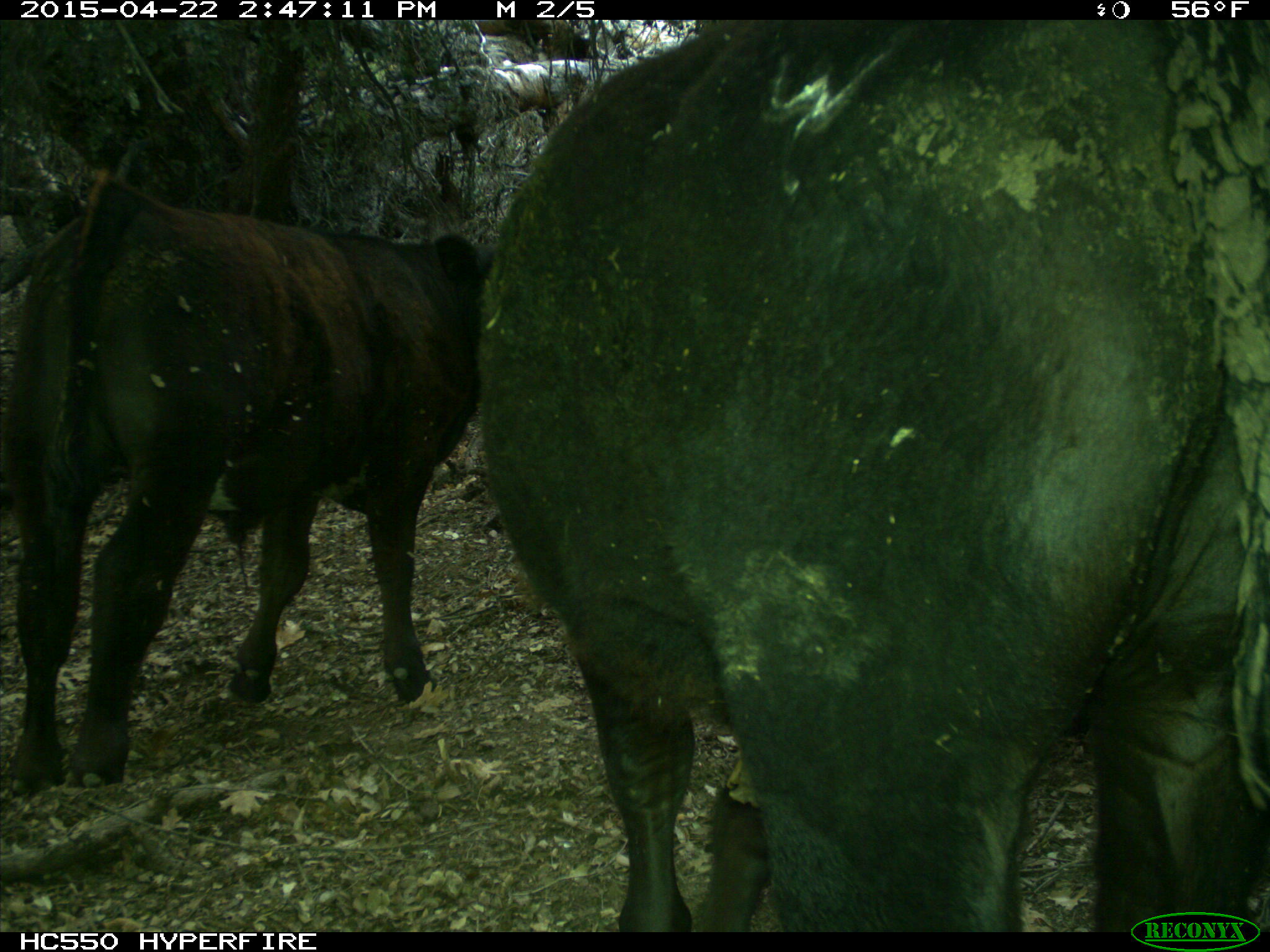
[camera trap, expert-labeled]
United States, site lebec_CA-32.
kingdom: Animalia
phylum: Chordata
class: Mammalia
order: Artiodactyla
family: Bovidae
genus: Bos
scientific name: Bos taurus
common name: domestic cow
Bos taurus (domestic cow).